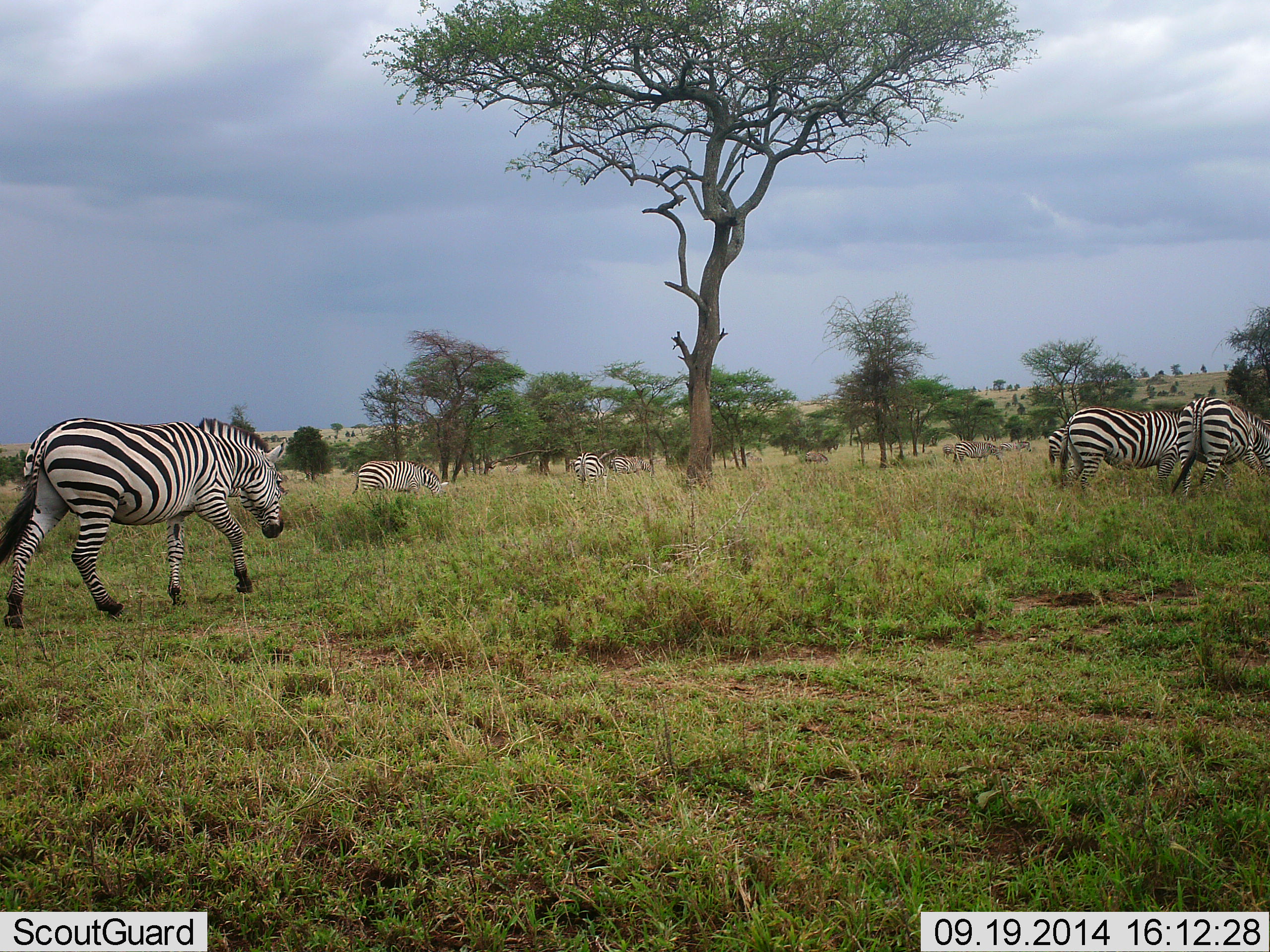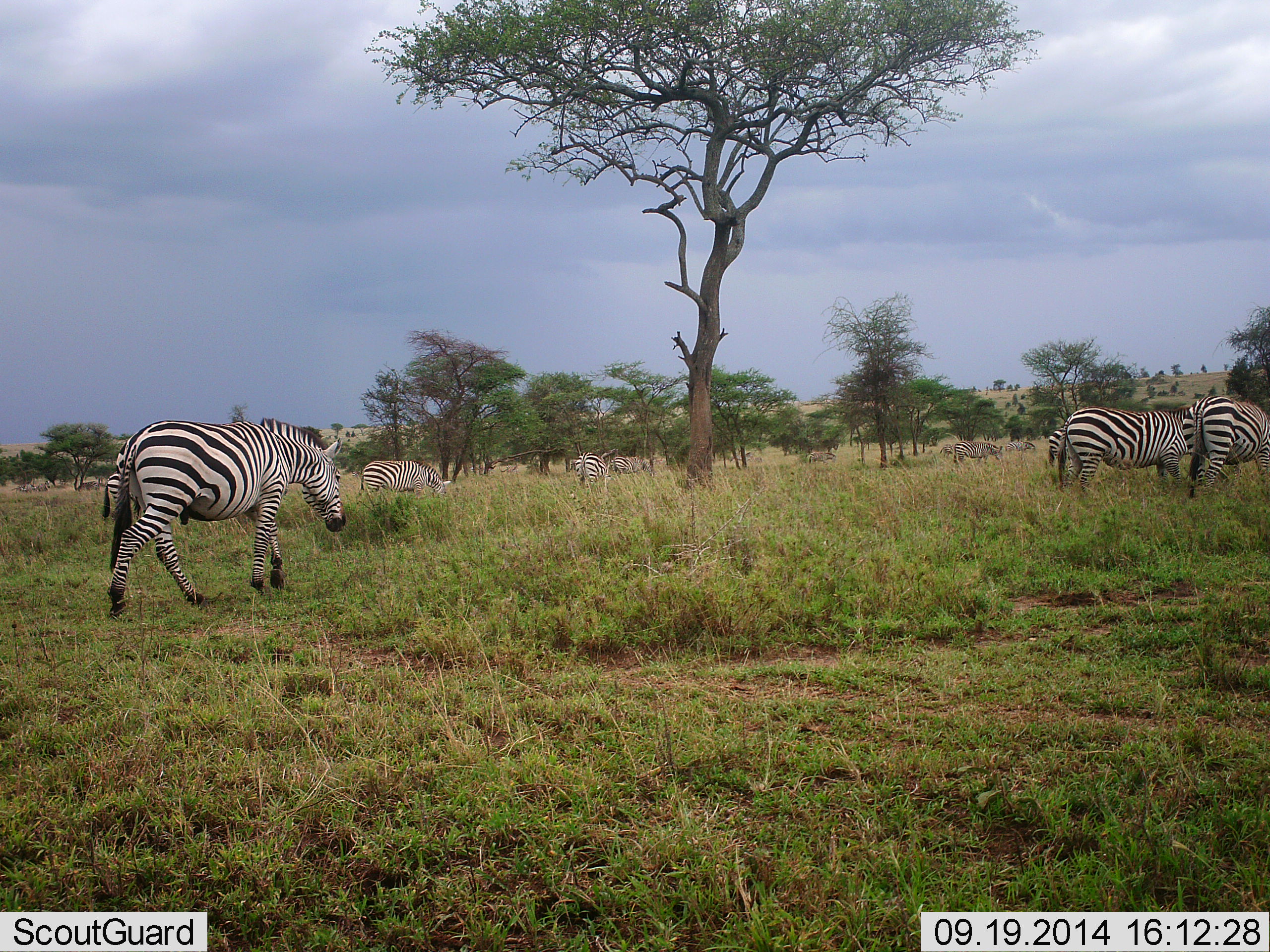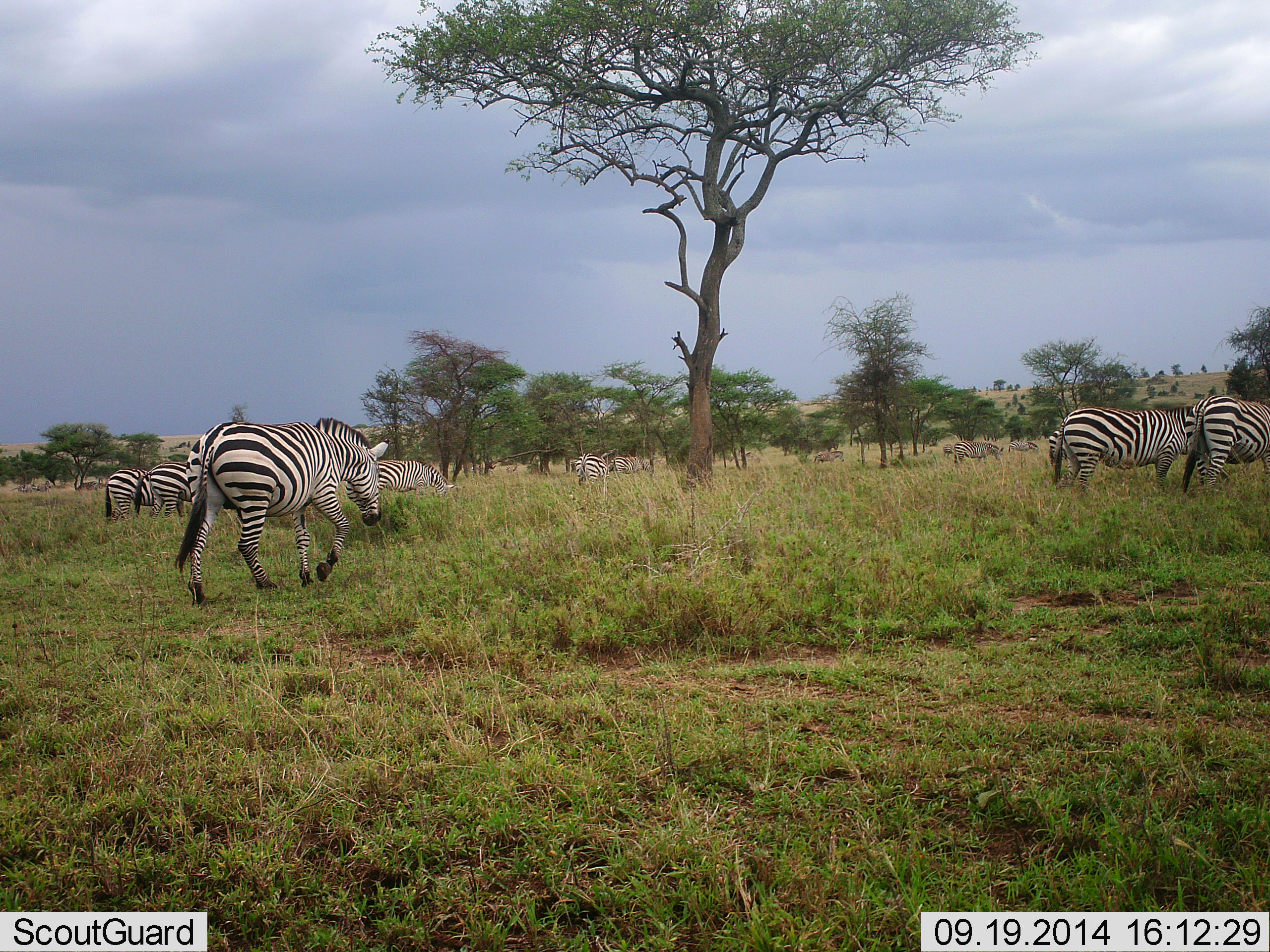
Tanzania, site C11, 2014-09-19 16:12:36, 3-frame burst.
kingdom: Animalia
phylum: Chordata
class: Mammalia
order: Perissodactyla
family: Equidae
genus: Equus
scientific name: Equus quagga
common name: plains zebra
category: zebra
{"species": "zebra (plains zebra) (Equus quagga)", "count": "11-50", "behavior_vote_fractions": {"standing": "50%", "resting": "10%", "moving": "70%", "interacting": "10%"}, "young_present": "0%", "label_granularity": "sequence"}